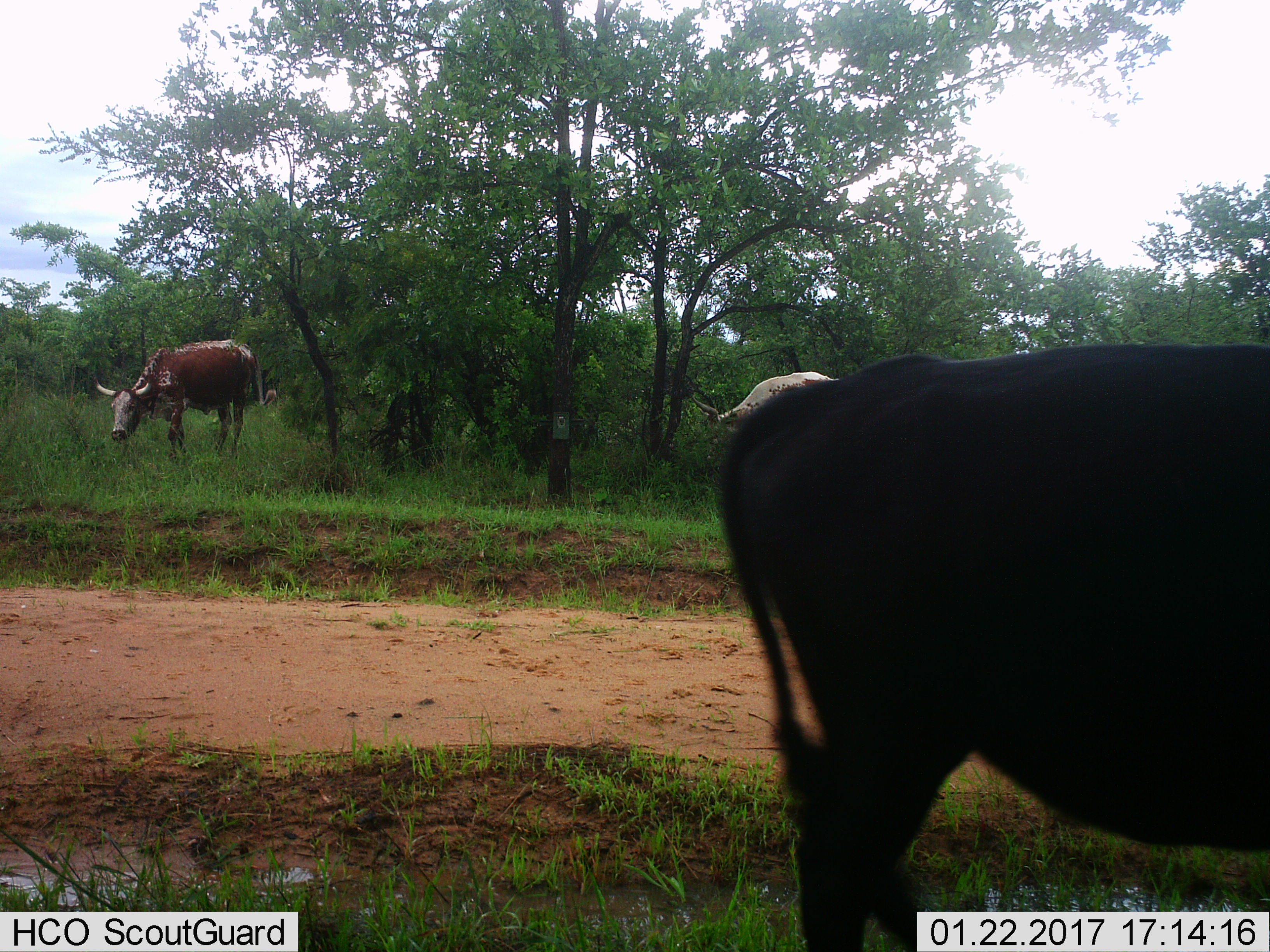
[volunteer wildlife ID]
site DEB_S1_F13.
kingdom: Animalia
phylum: Chordata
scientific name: Vertebrata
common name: domestic animal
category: domesticanimal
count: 3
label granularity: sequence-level